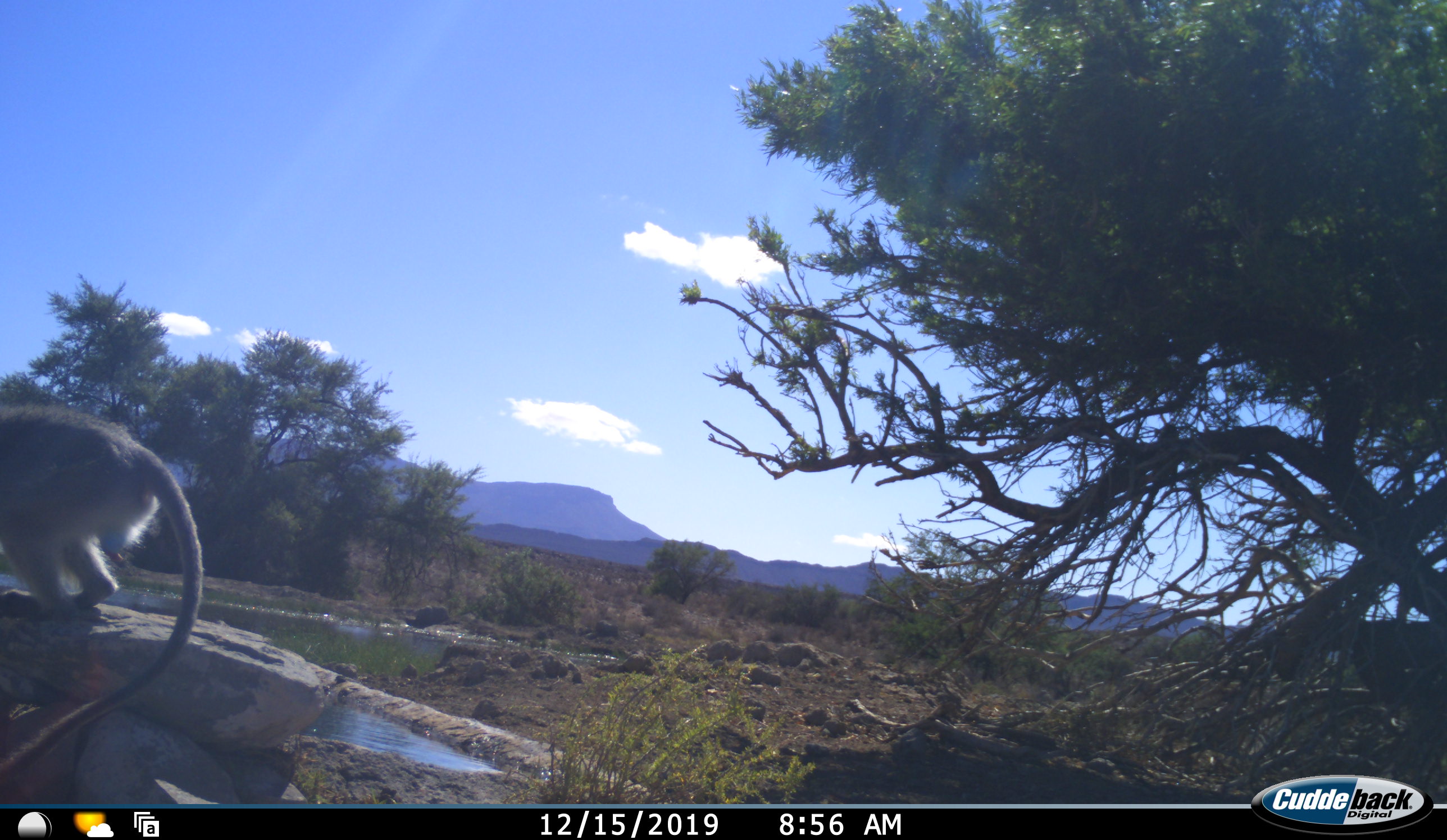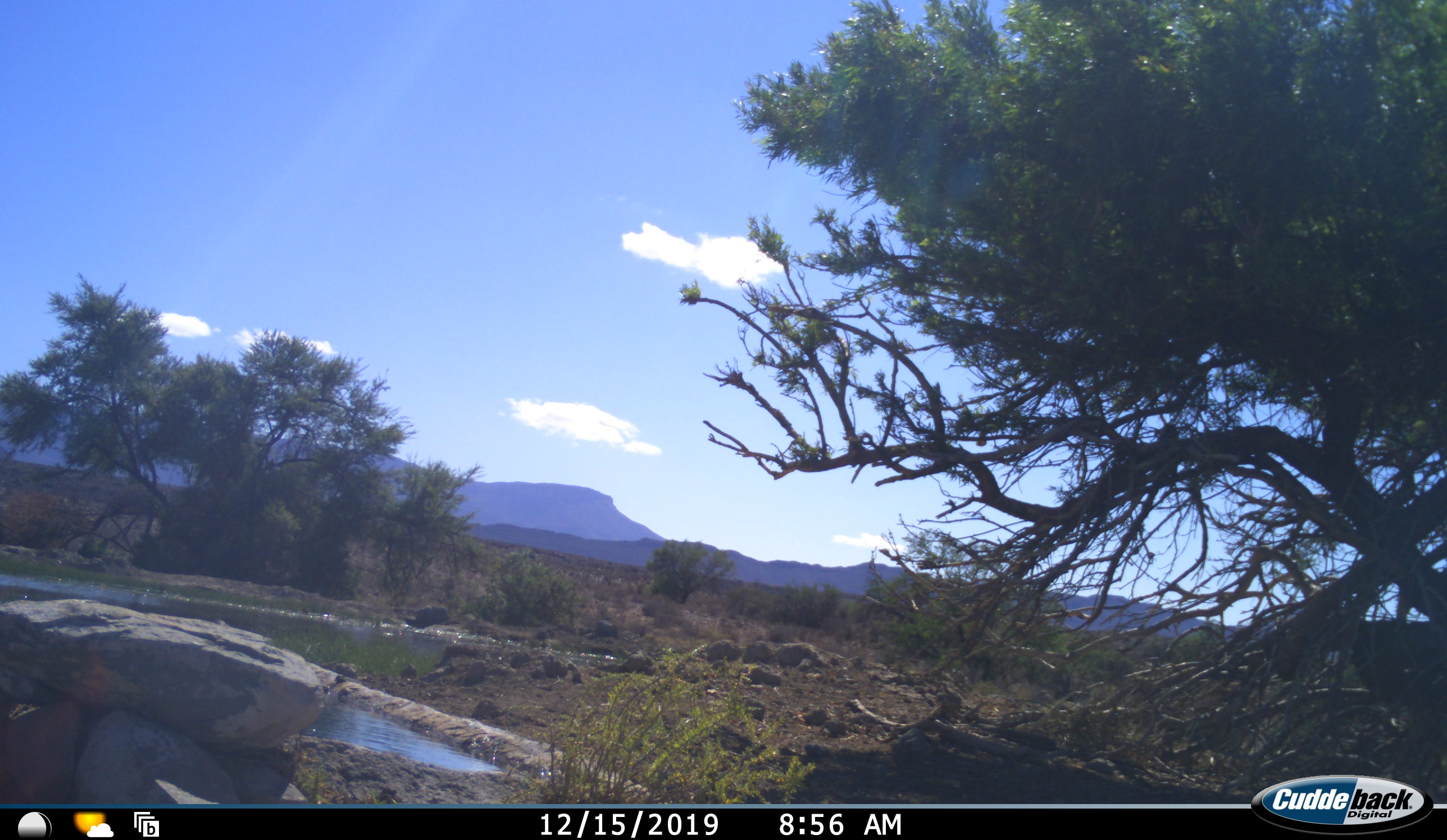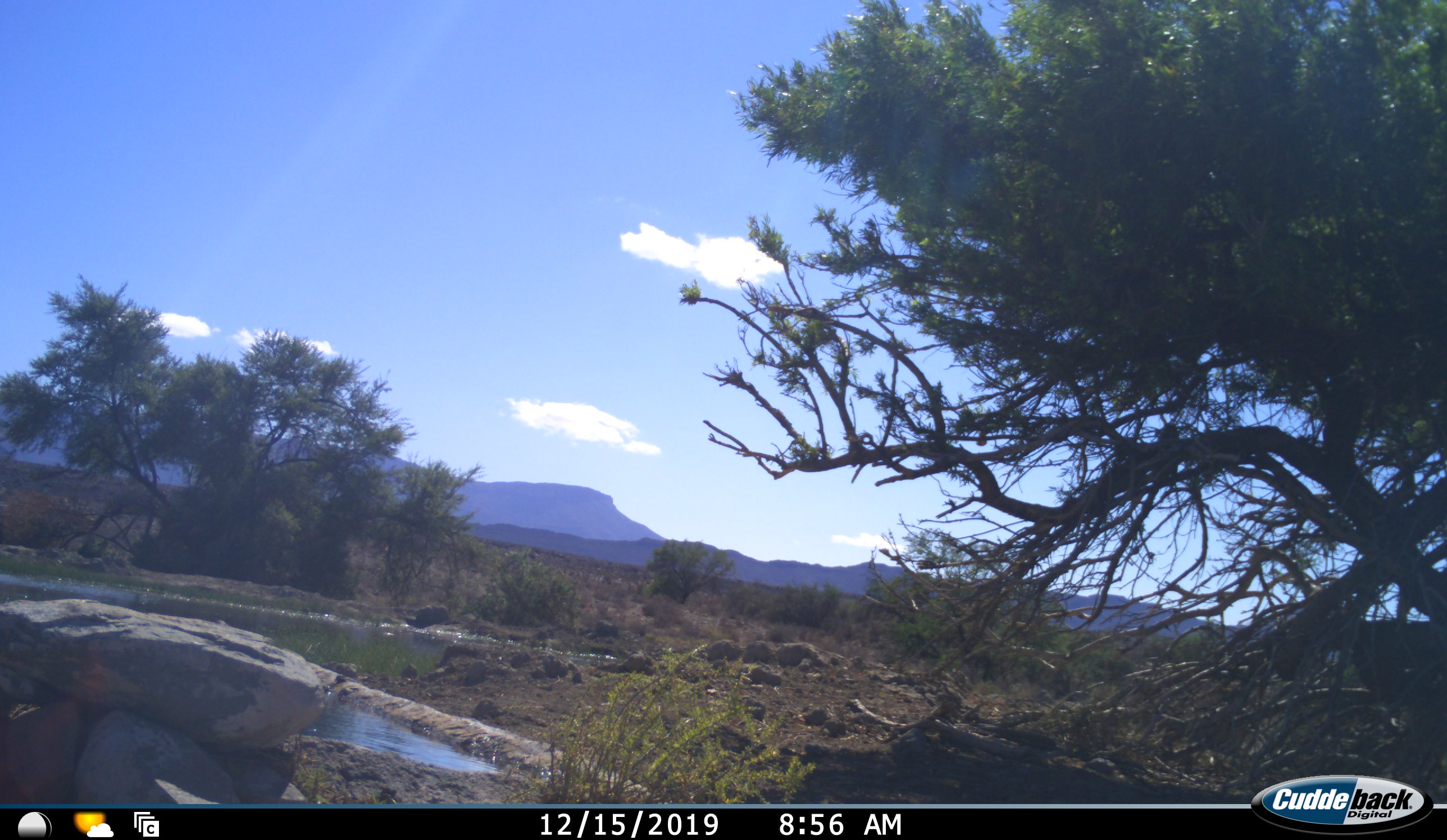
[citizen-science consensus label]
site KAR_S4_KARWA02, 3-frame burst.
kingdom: Animalia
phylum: Chordata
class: Mammalia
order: Primates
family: Cercopithecidae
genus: Chlorocebus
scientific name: Chlorocebus pygerythrus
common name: vervet monkey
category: monkeyvervet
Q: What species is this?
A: Monkeyvervet (vervet monkey) (Chlorocebus pygerythrus).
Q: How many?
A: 1.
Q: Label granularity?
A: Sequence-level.